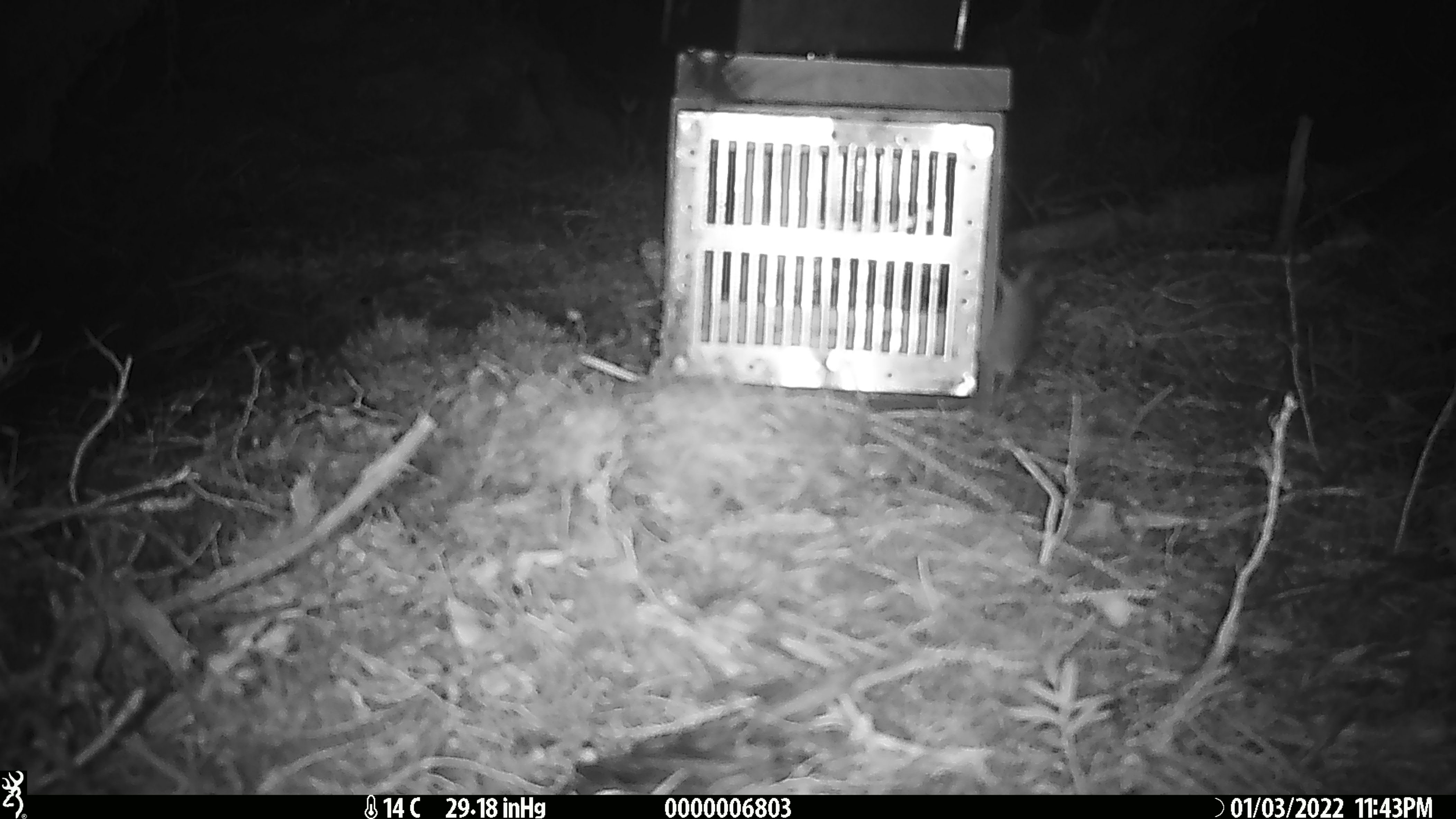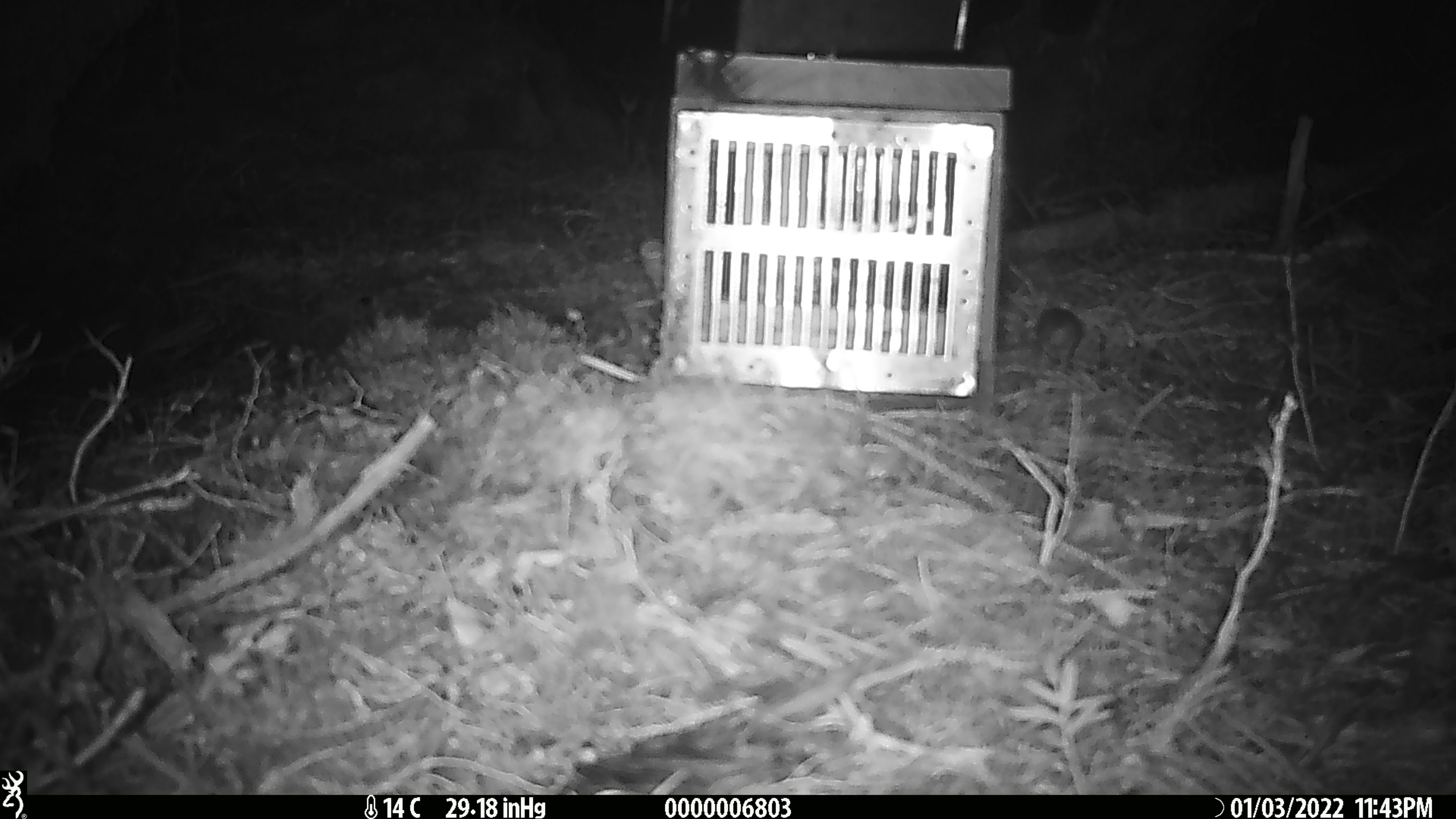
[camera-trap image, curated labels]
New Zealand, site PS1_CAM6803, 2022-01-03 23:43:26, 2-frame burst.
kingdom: Animalia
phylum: Chordata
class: Mammalia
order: Rodentia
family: Muridae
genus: Mus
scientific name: Mus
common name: mouse